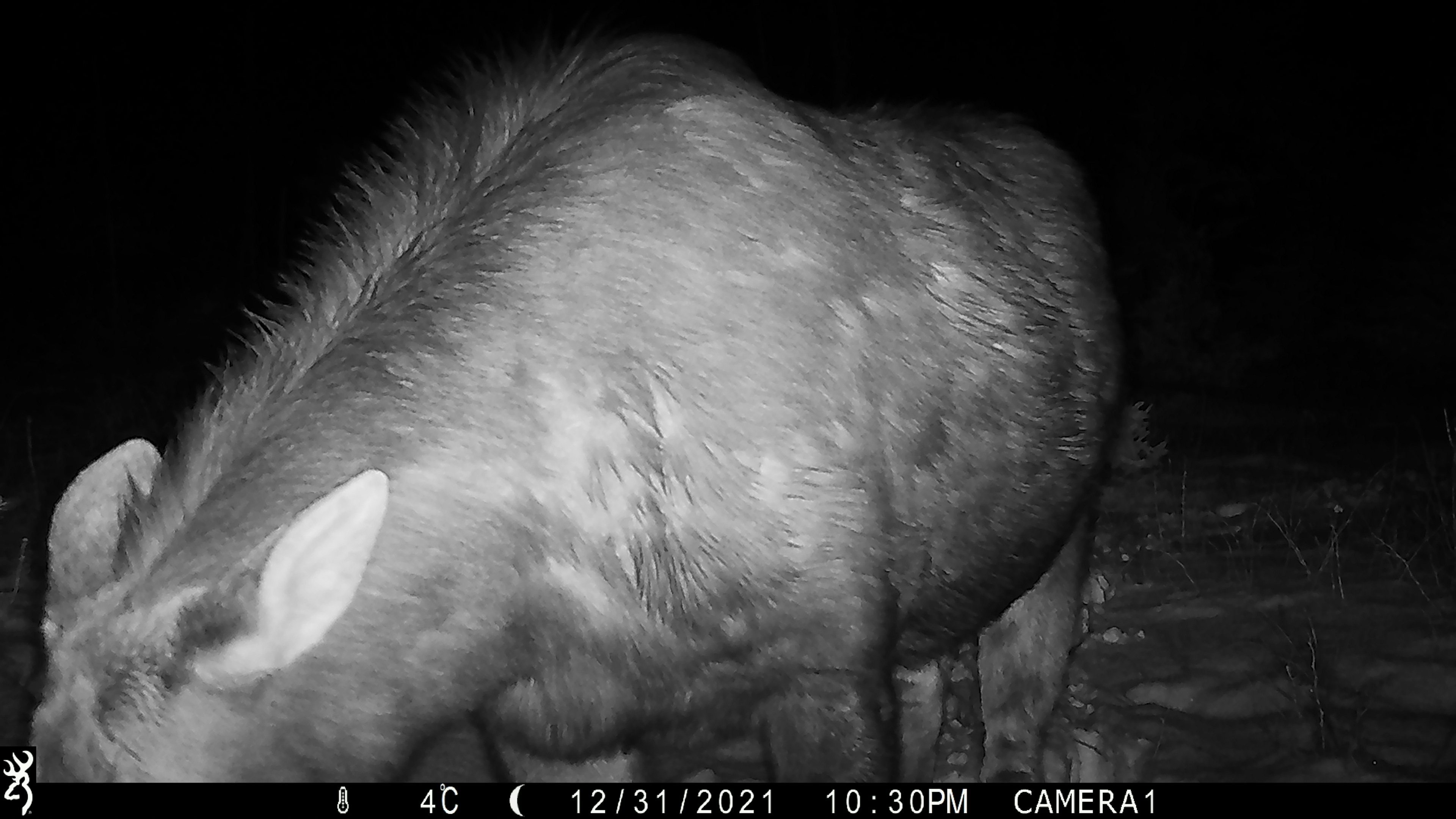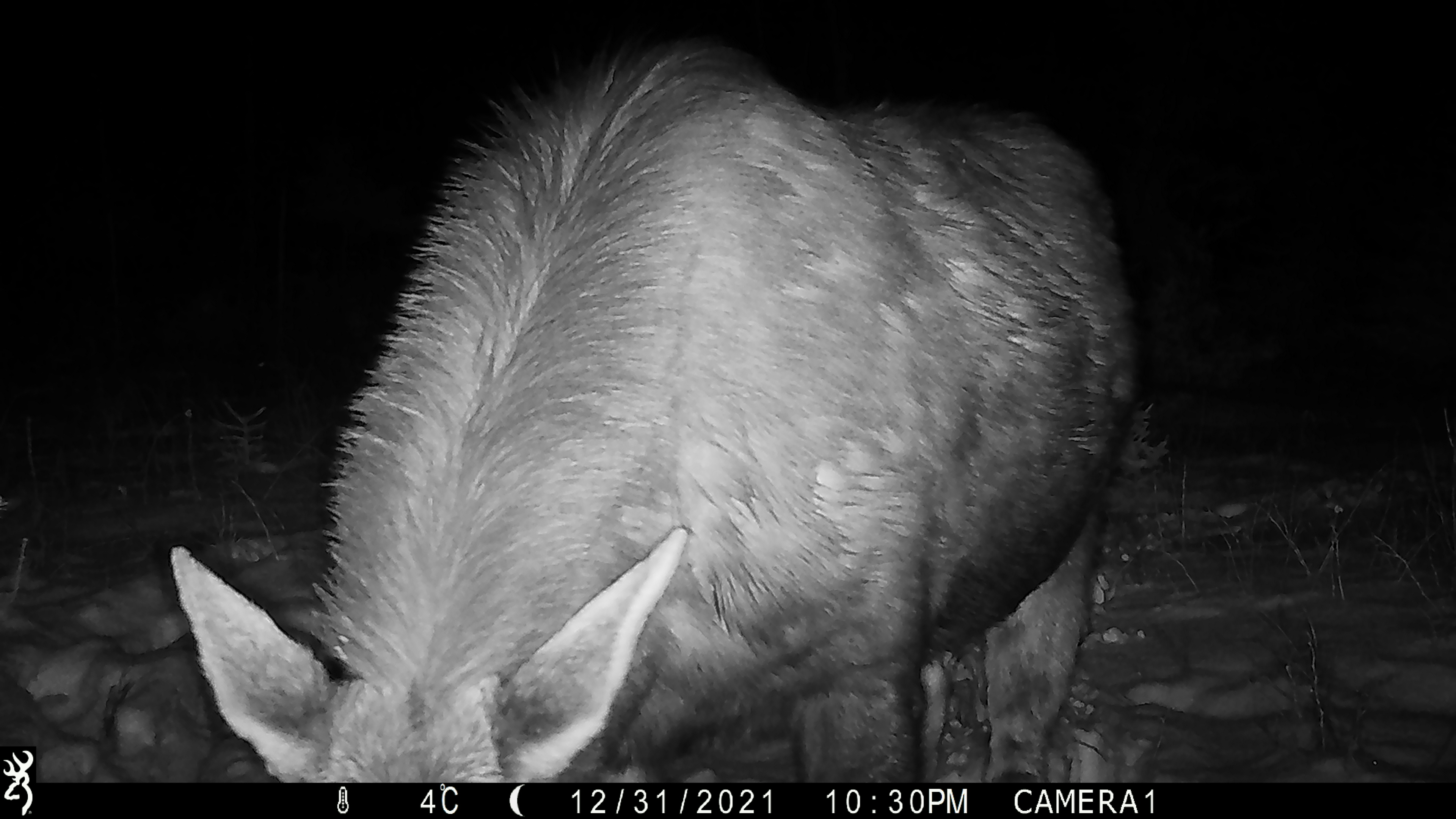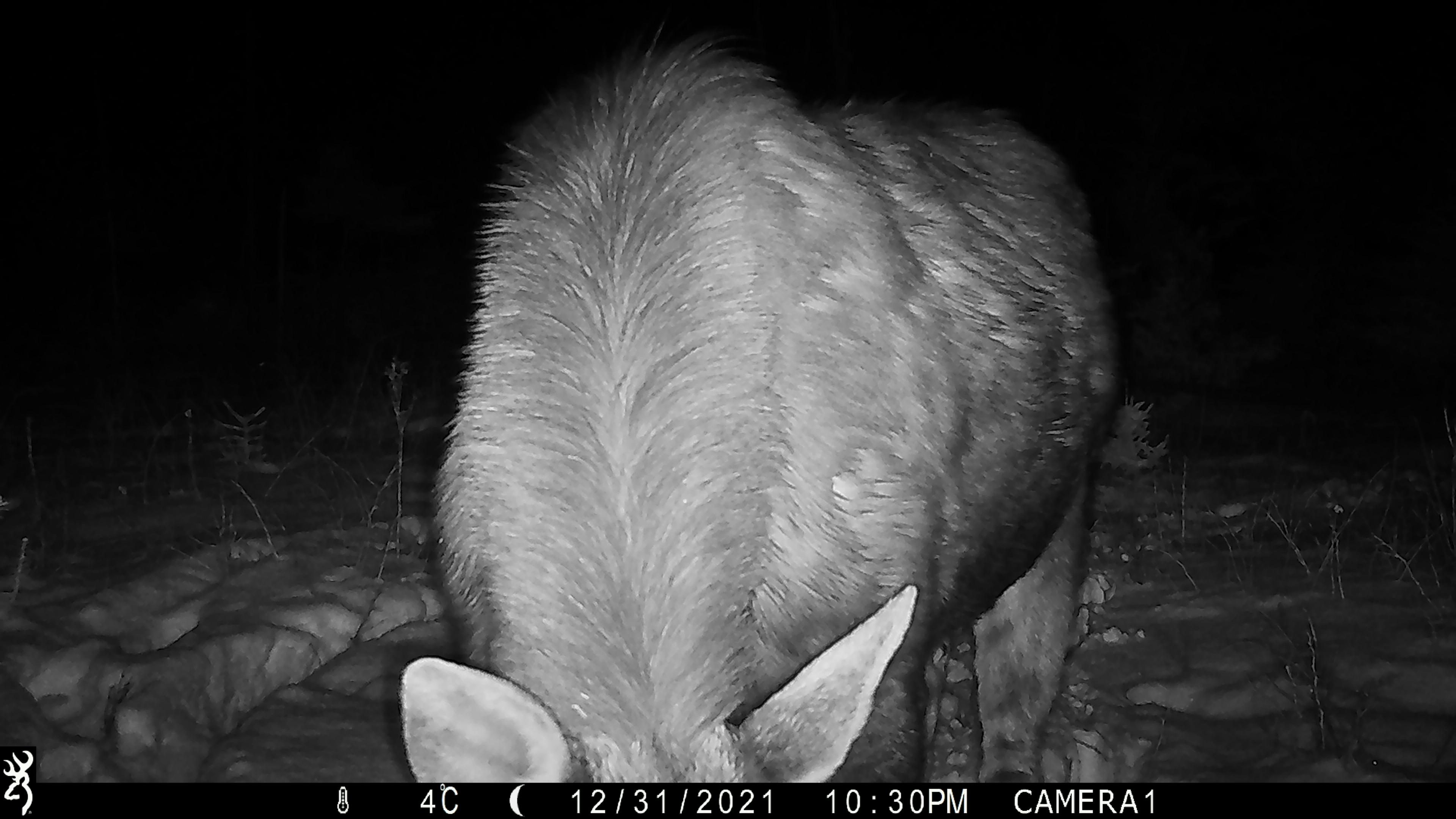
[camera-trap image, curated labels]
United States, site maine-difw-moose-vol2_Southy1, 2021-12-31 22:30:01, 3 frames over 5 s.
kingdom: Animalia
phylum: Chordata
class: Mammalia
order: Artiodactyla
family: Cervidae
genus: Alces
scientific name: Alces alces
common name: moose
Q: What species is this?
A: Moose (Alces alces).